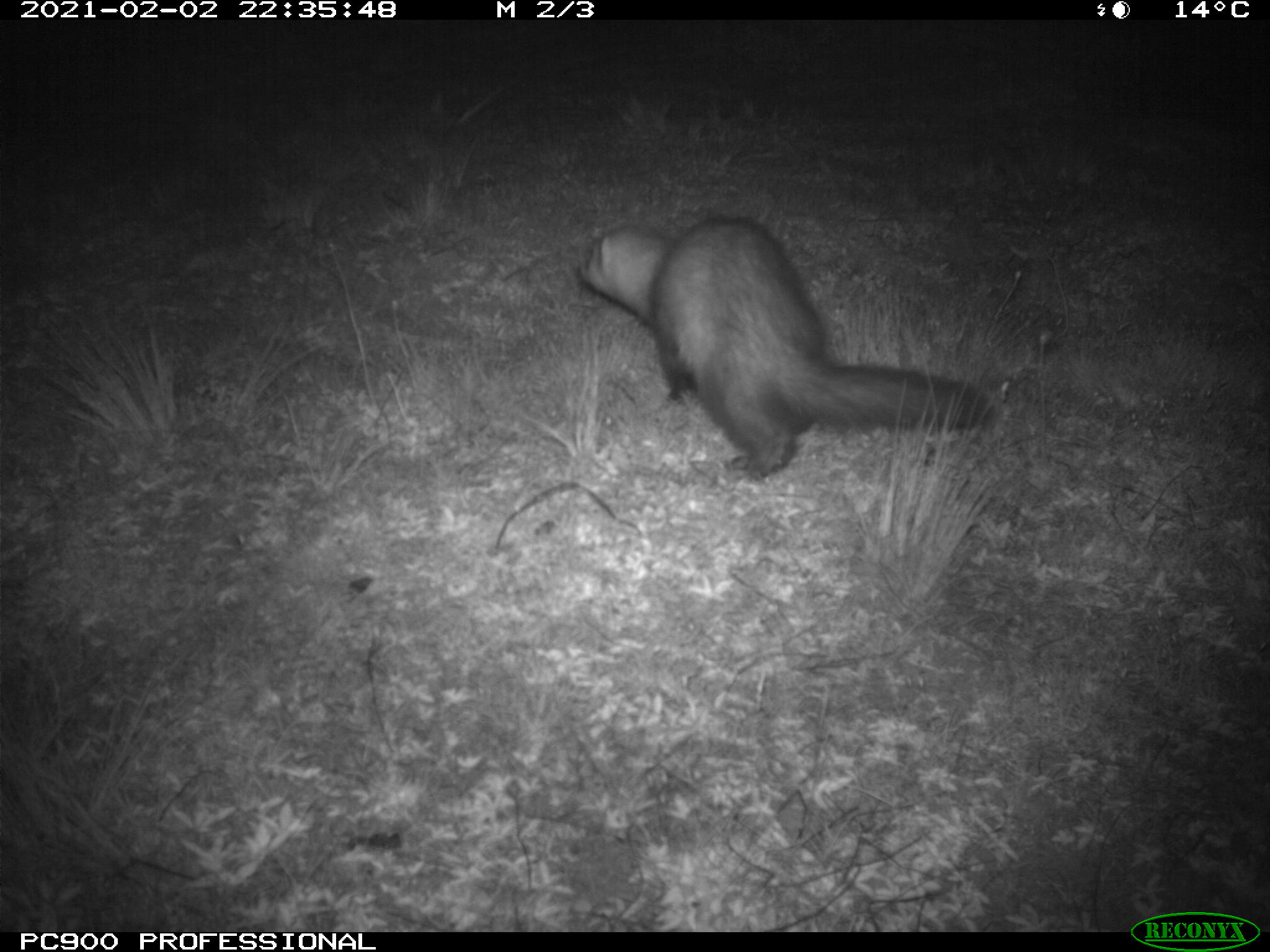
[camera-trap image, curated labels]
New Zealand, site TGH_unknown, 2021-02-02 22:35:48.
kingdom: Animalia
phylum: Chordata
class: Mammalia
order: Carnivora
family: Mustelidae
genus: Mustela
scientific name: Mustela furo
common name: ferret